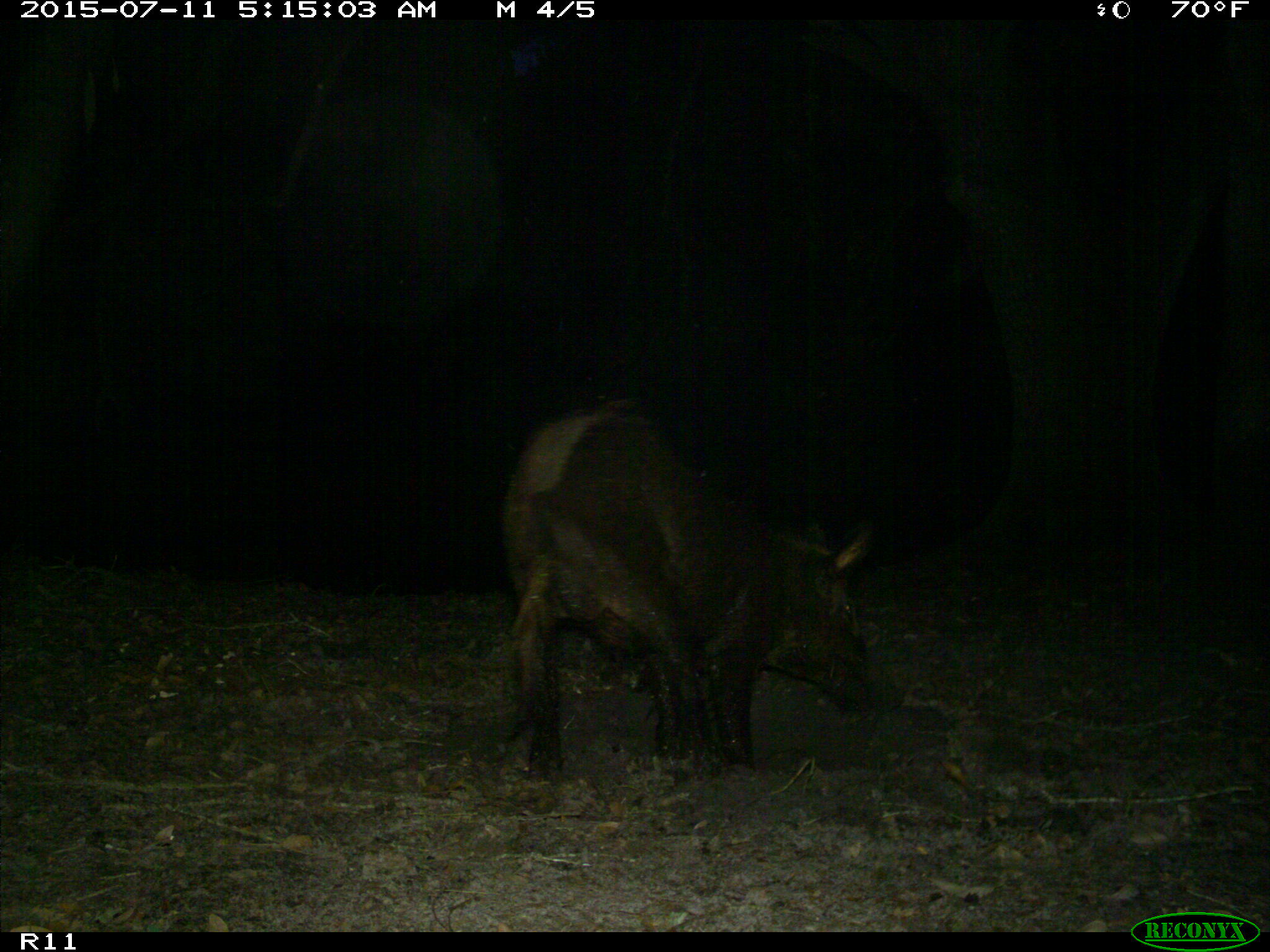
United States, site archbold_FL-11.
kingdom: Animalia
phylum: Chordata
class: Mammalia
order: Artiodactyla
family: Suidae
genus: Sus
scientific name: Sus scrofa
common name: wild boar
Sus scrofa (wild boar).